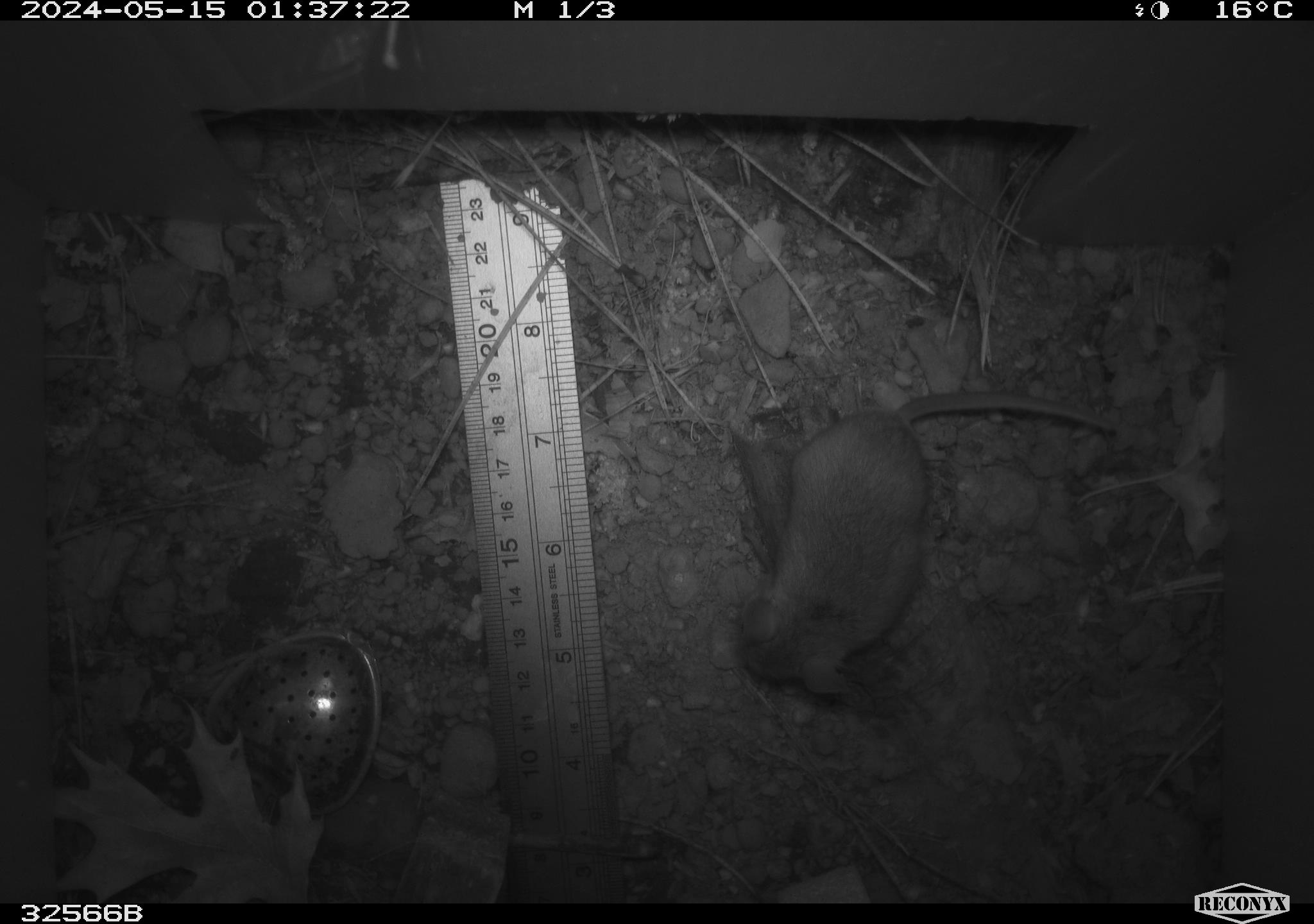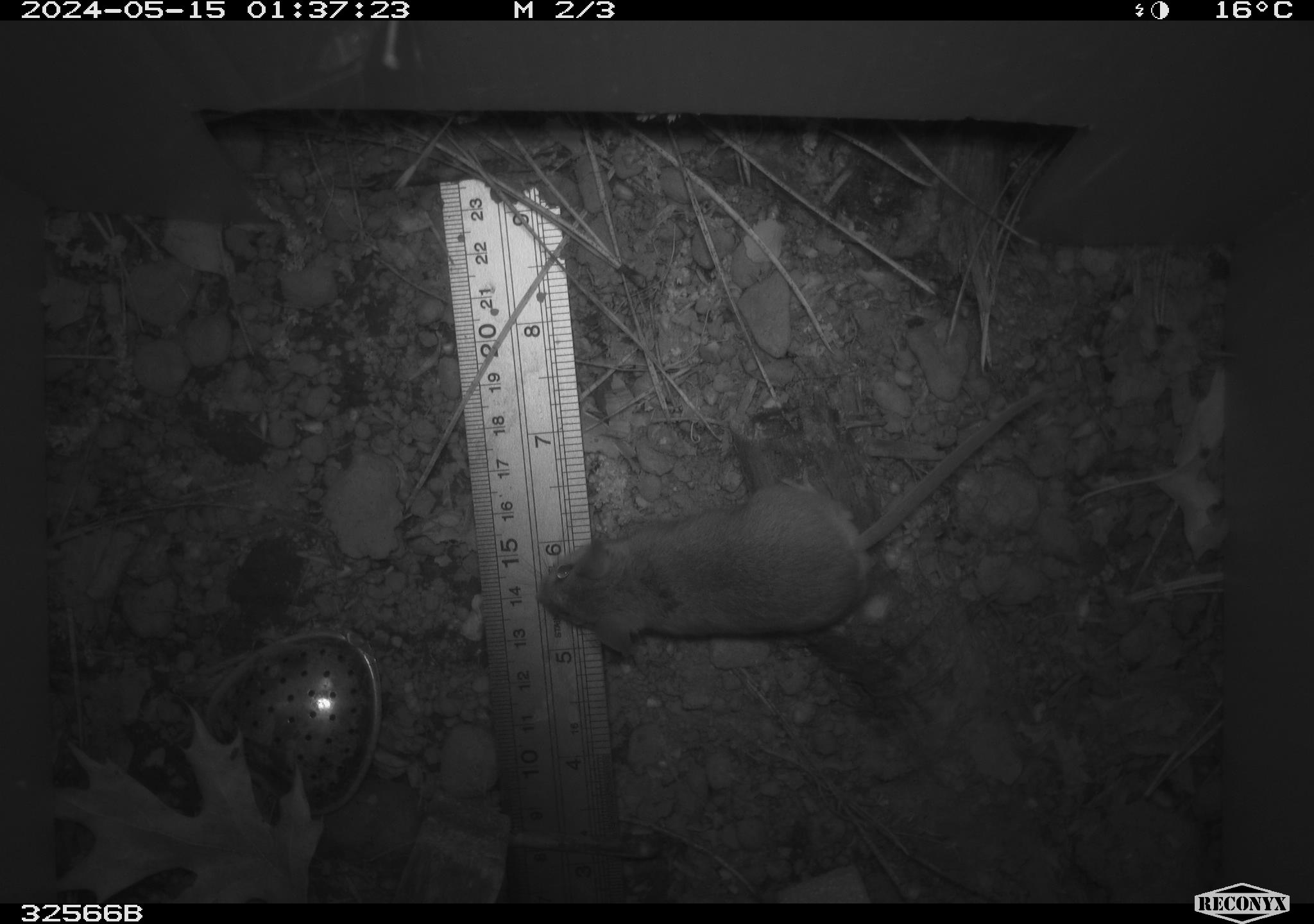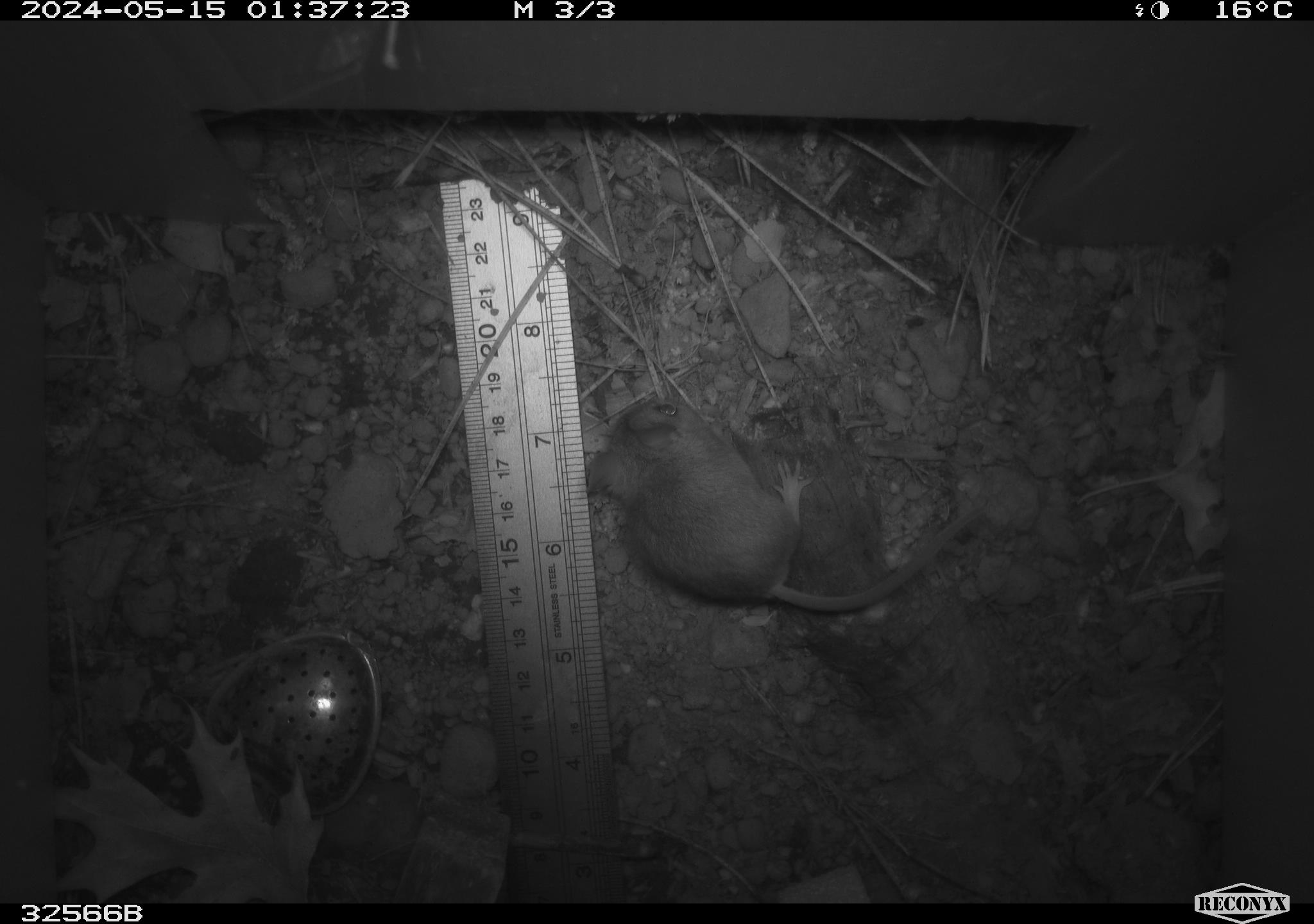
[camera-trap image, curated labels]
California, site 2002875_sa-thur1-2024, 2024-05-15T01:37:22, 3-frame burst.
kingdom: Animalia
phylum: Chordata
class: Mammalia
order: Rodentia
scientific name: Rodentia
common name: mouse species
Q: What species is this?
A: Mouse species (Rodentia).